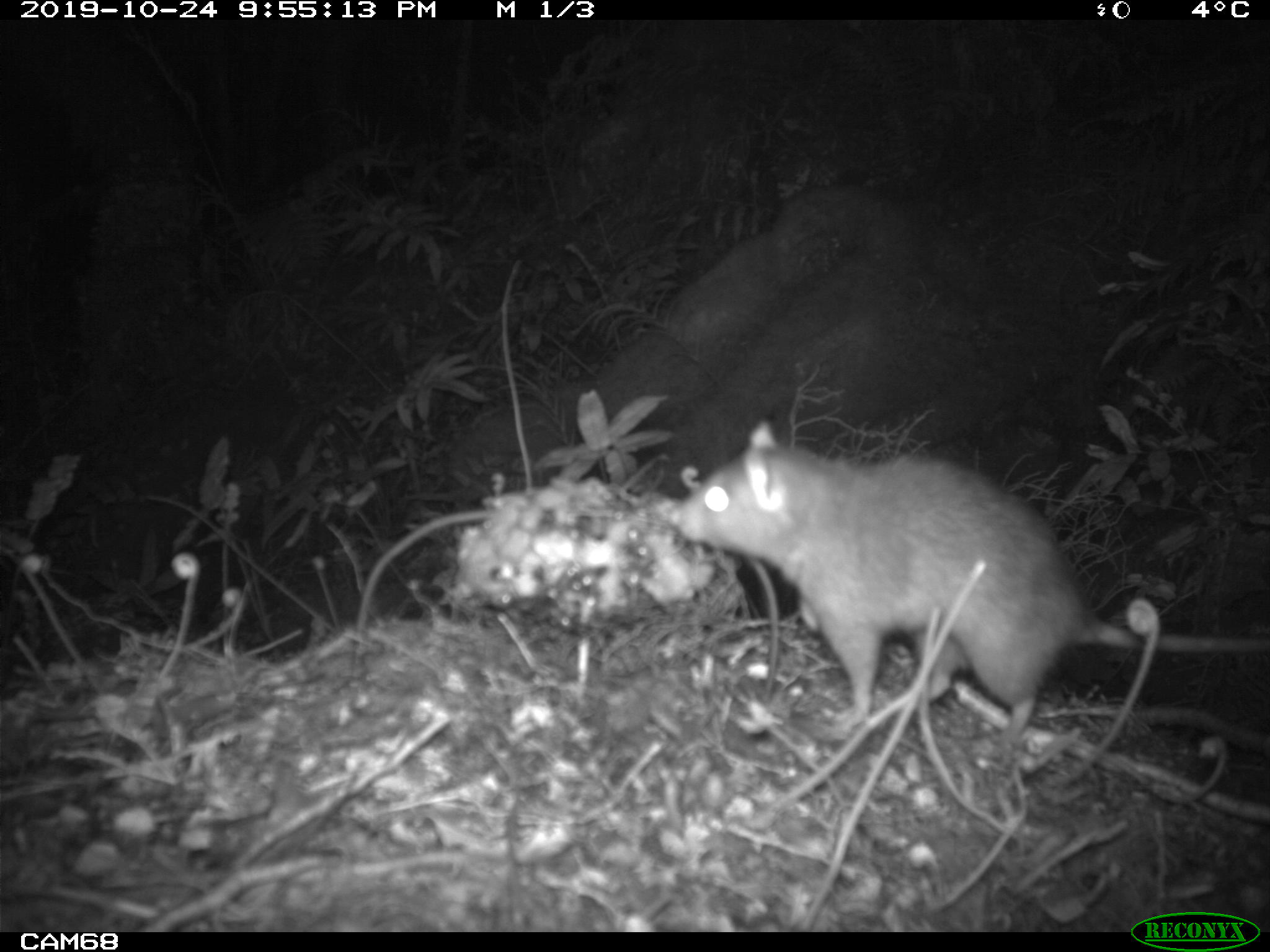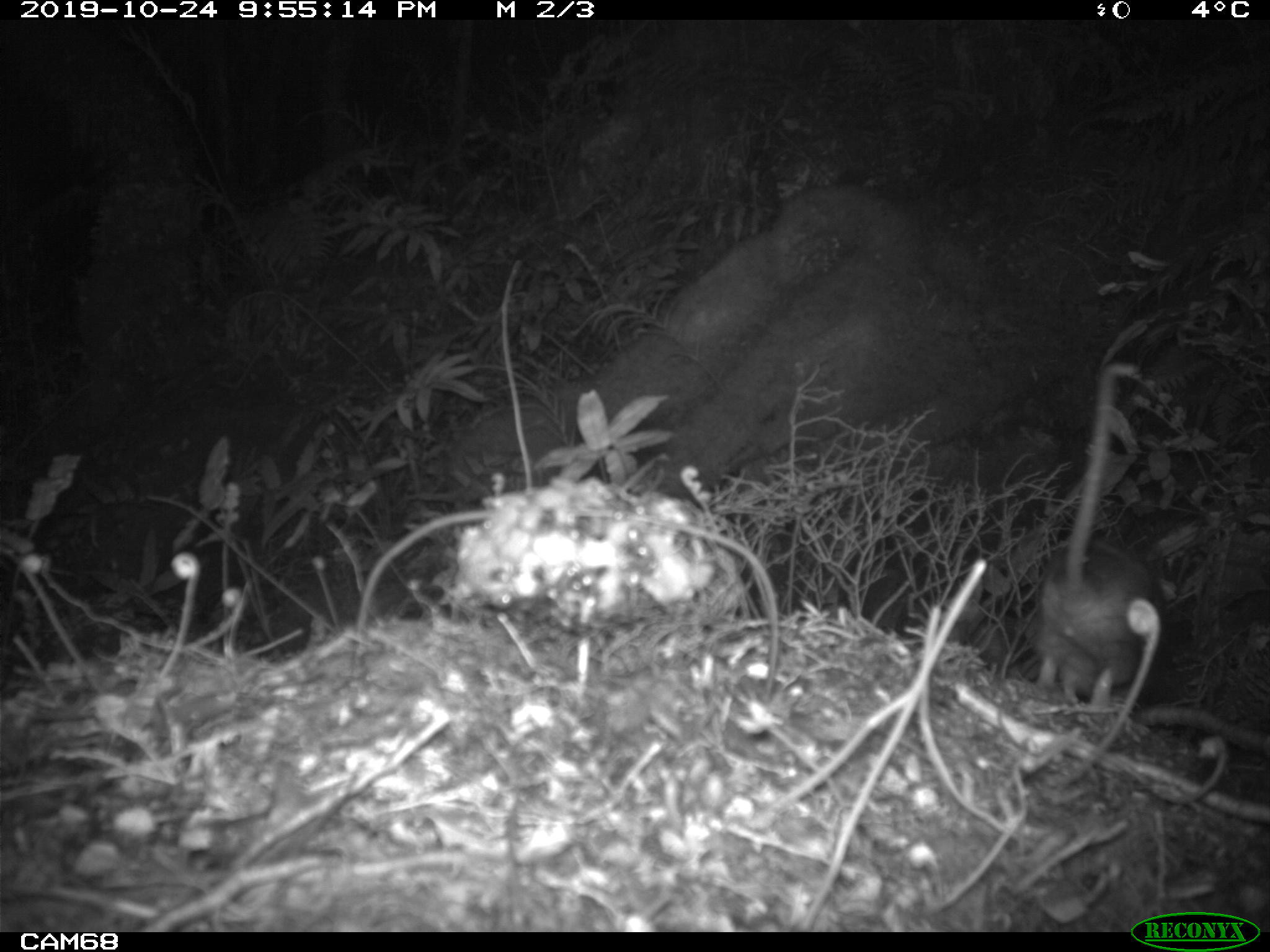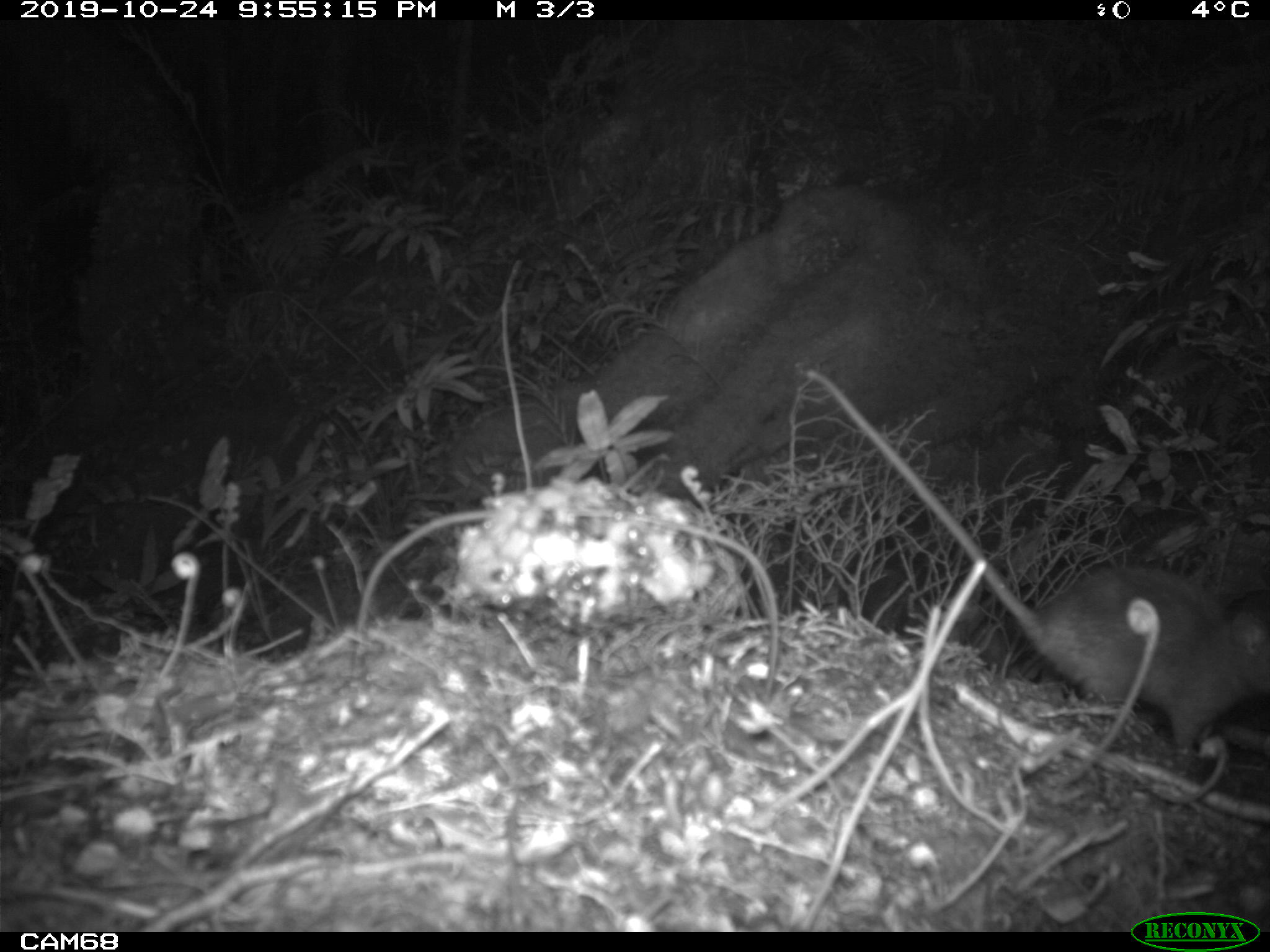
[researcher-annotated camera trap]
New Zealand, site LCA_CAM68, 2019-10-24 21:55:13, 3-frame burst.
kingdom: Animalia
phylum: Chordata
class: Mammalia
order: Rodentia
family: Muridae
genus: Rattus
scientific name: Rattus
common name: rat